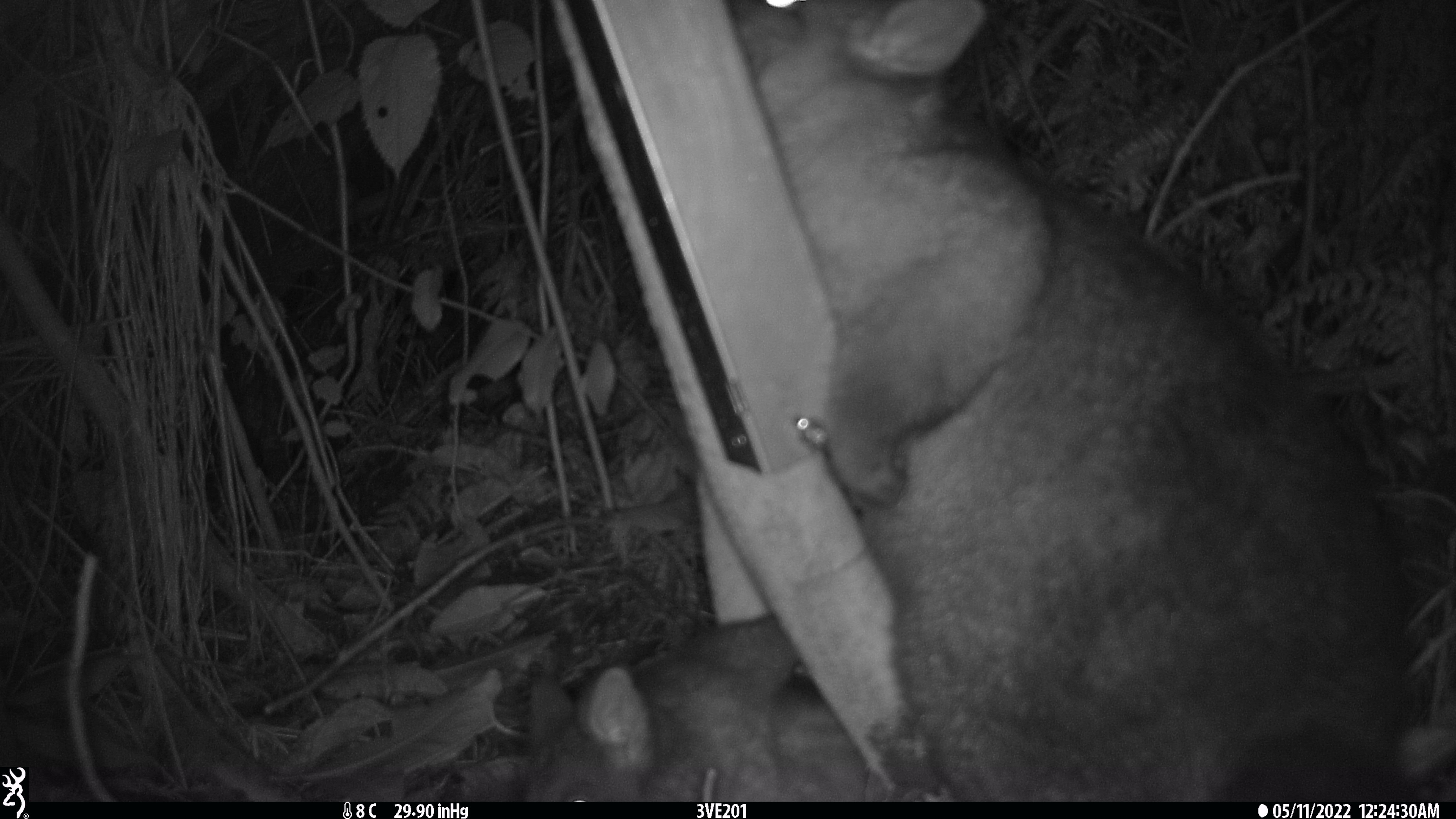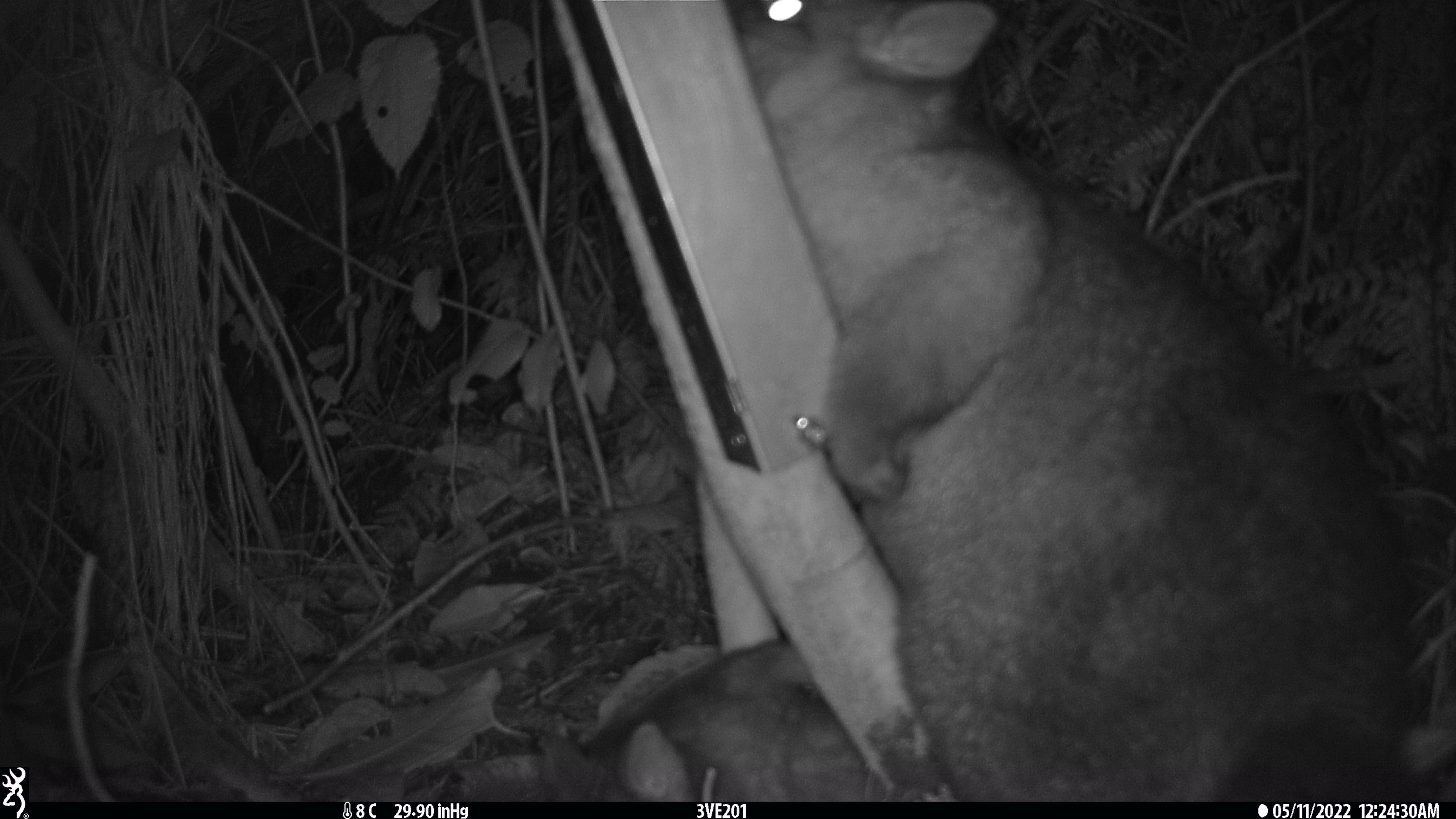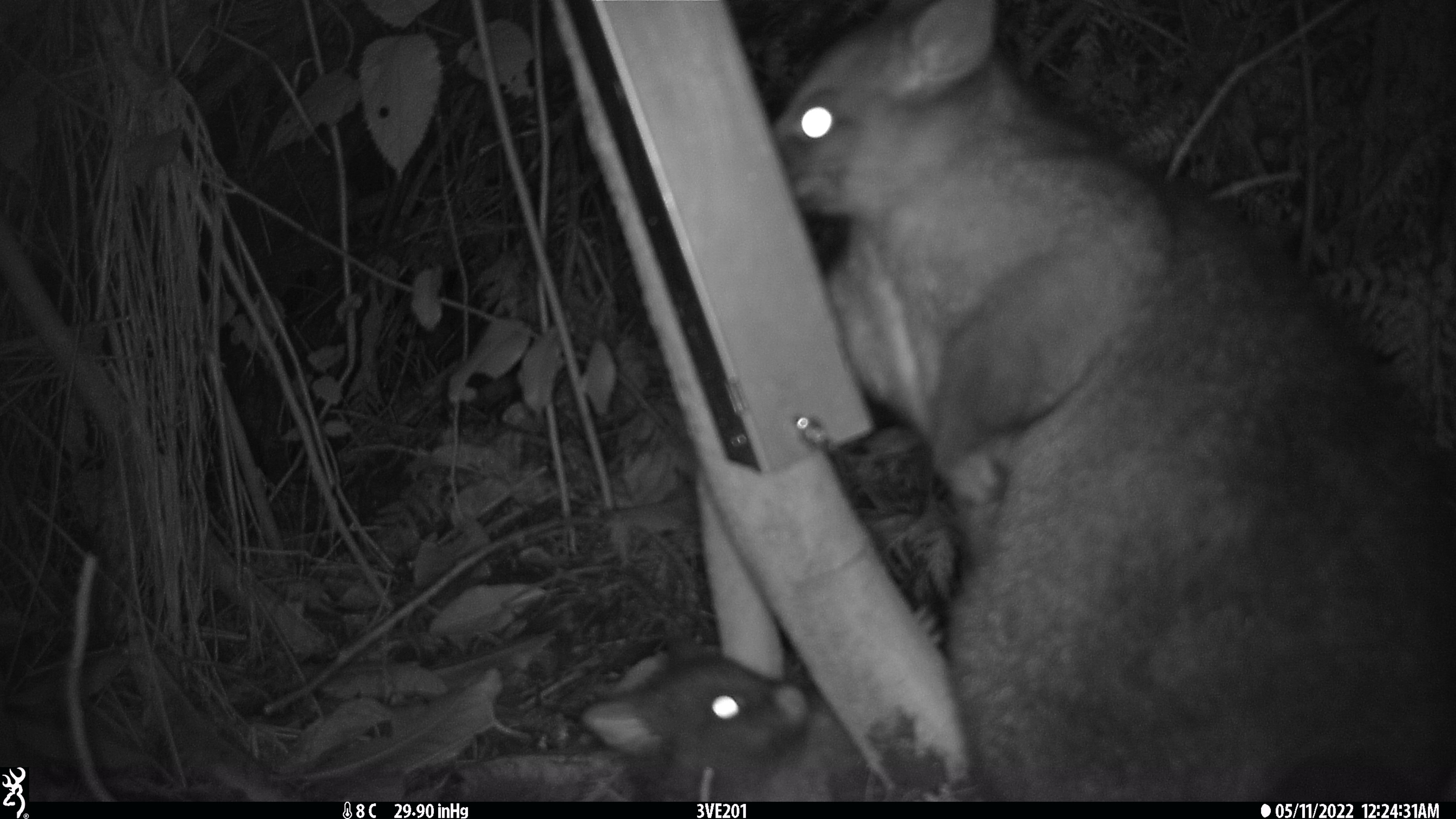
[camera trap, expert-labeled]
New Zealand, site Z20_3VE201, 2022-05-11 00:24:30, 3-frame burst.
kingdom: Animalia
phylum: Chordata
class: Mammalia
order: Diprotodontia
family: Phalangeridae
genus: Trichosurus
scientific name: Trichosurus vulpecula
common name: common brushtail possum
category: possum